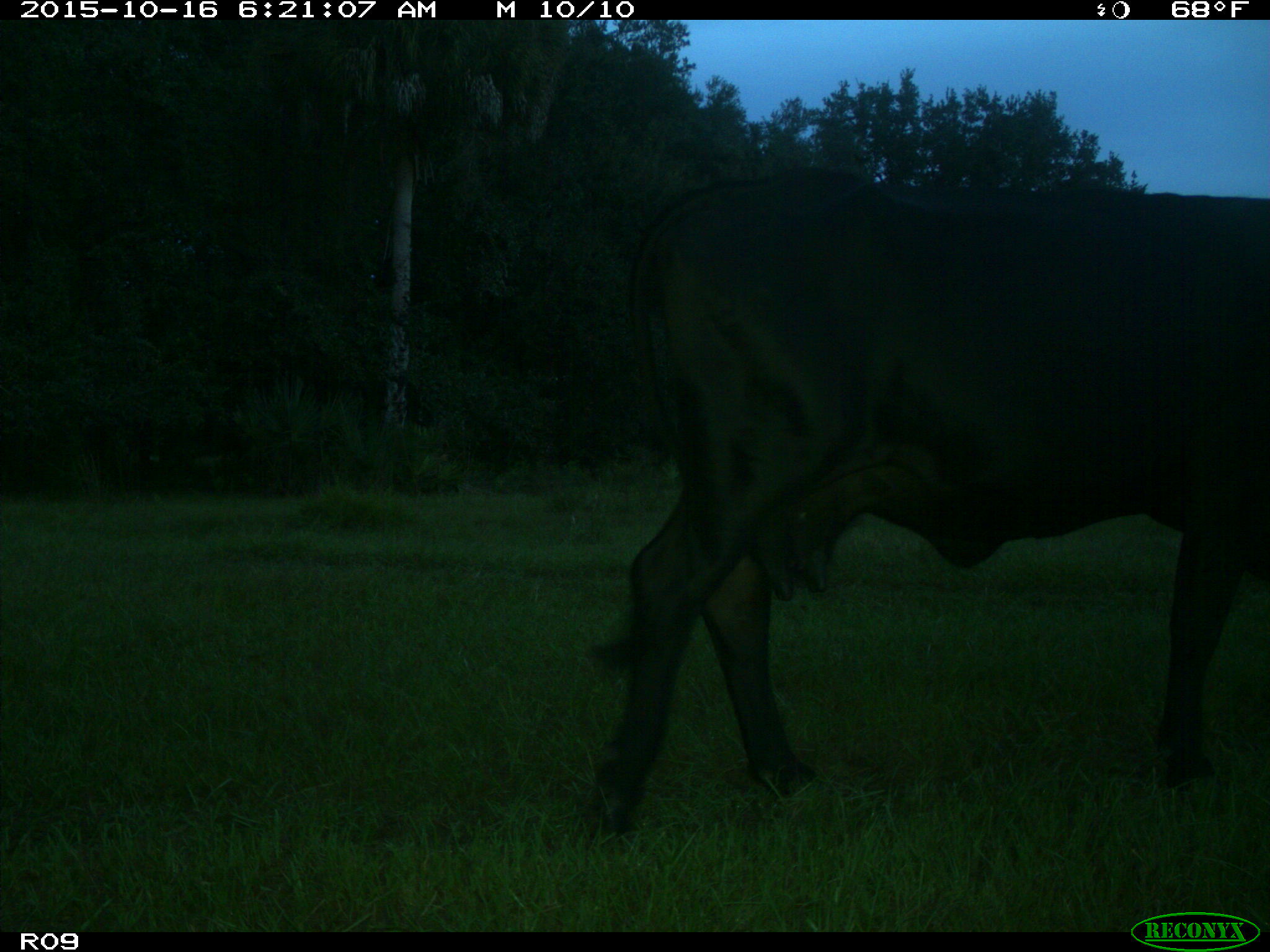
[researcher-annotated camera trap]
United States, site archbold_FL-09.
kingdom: Animalia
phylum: Chordata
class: Mammalia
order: Artiodactyla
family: Bovidae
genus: Bos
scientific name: Bos taurus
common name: domestic cow